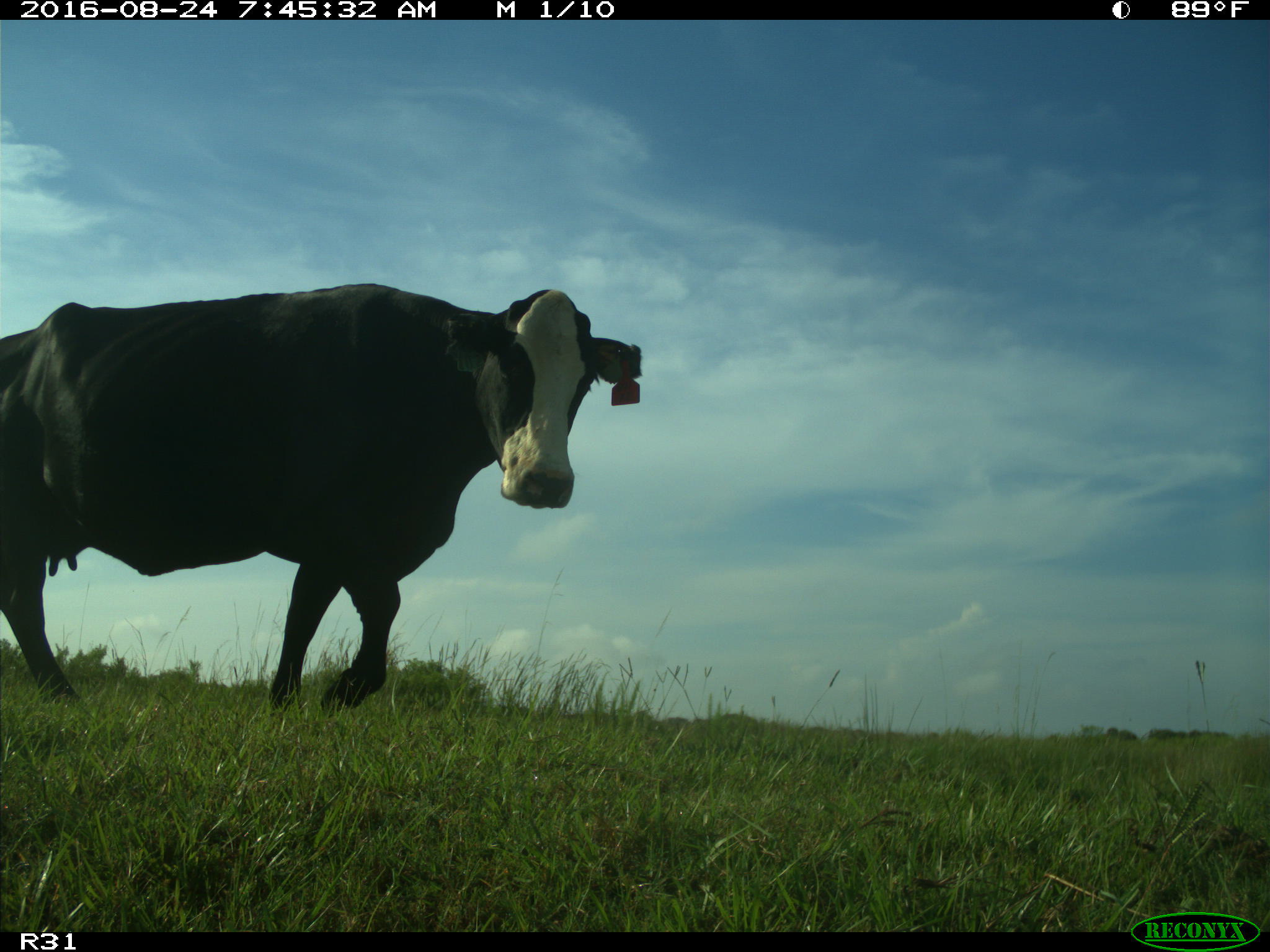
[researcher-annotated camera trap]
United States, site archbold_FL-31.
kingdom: Animalia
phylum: Chordata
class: Mammalia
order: Artiodactyla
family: Bovidae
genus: Bos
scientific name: Bos taurus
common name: domestic cow